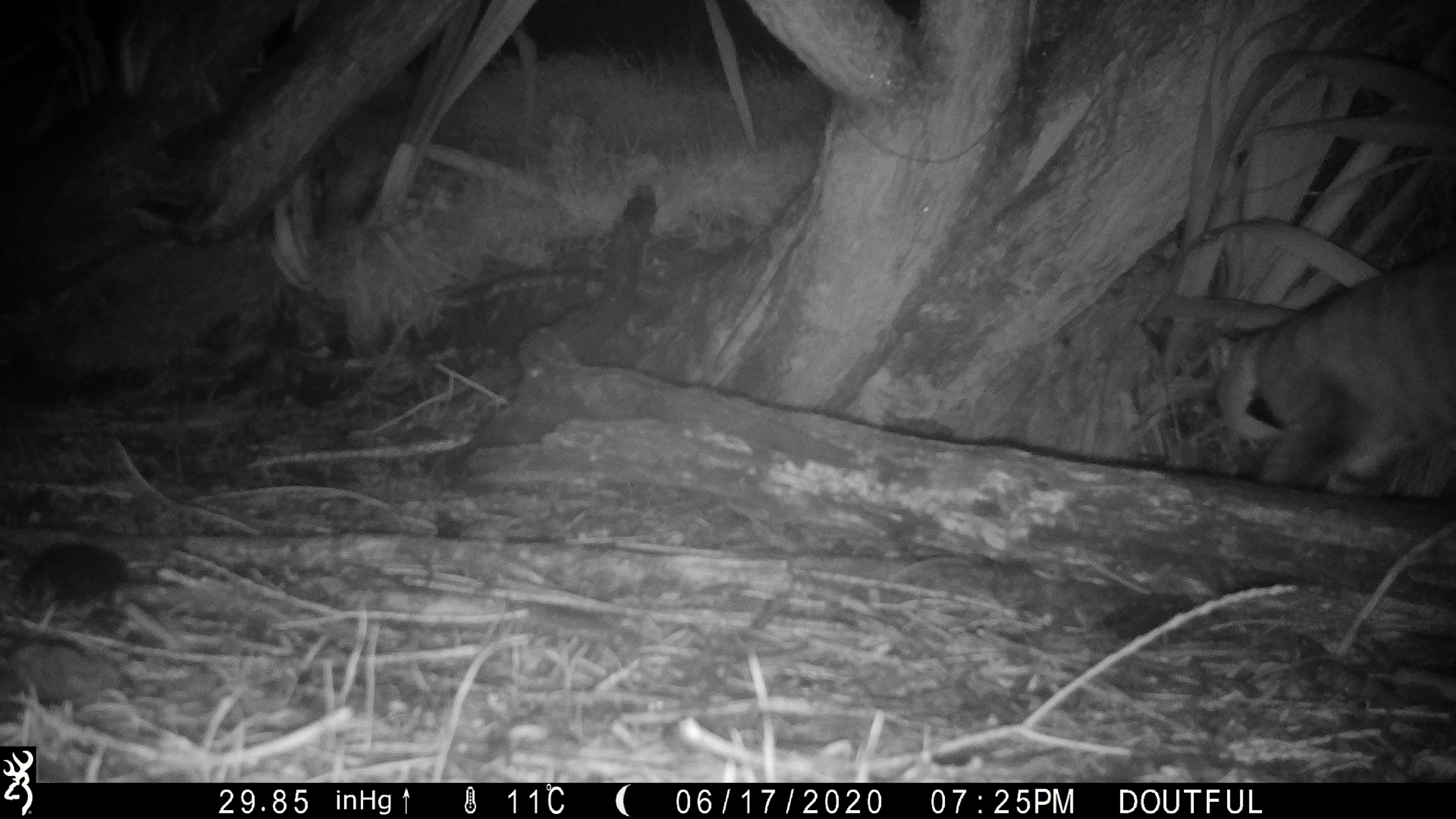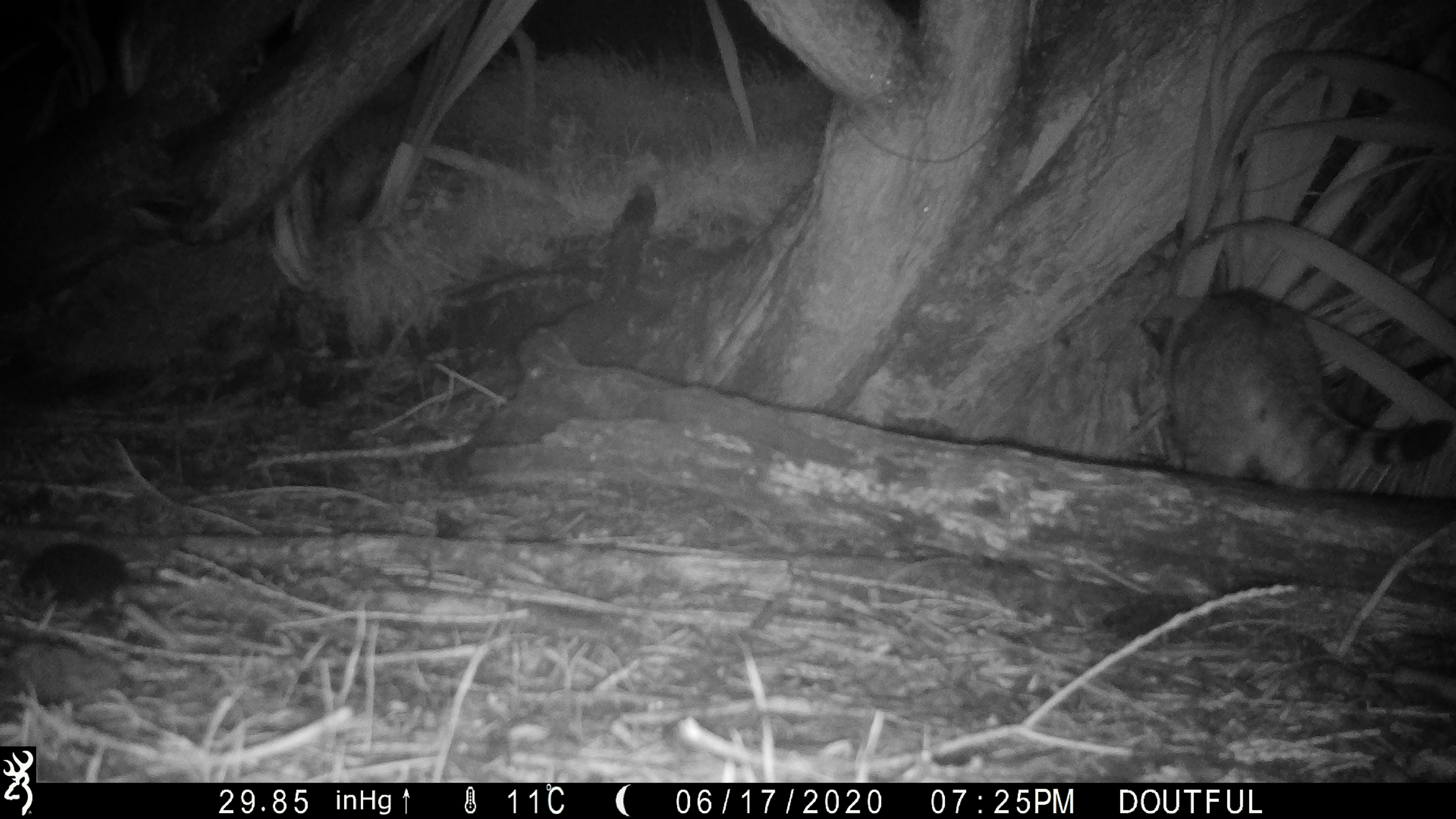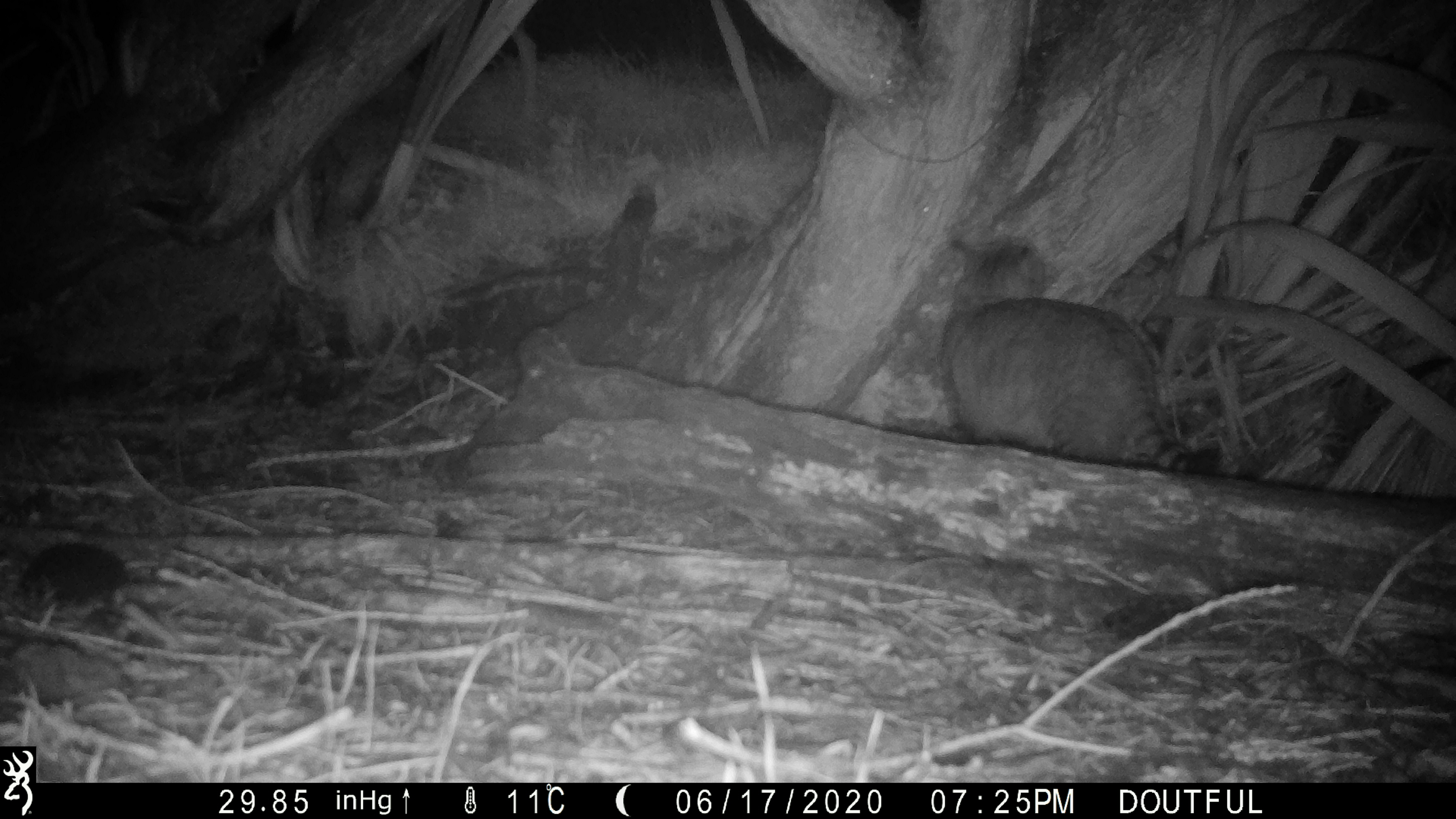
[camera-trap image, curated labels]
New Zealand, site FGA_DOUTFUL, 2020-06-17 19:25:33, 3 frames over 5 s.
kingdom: Animalia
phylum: Chordata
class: Mammalia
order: Carnivora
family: Felidae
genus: Felis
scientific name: Felis catus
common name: domestic cat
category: cat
Cat (domestic cat) (Felis catus).